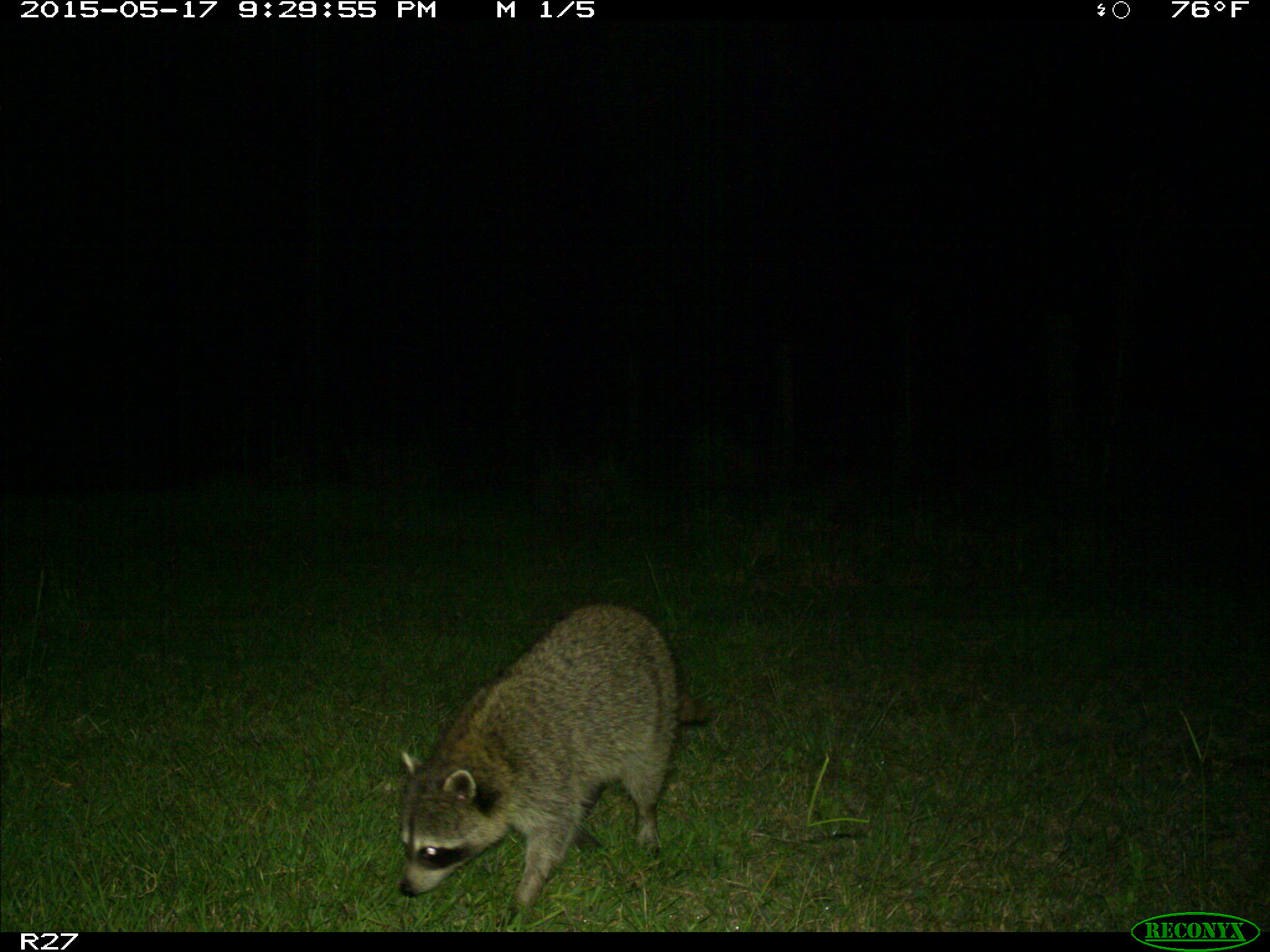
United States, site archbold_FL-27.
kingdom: Animalia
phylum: Chordata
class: Mammalia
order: Carnivora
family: Procyonidae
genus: Procyon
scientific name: Procyon lotor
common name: common raccoon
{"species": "Procyon lotor (common raccoon)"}